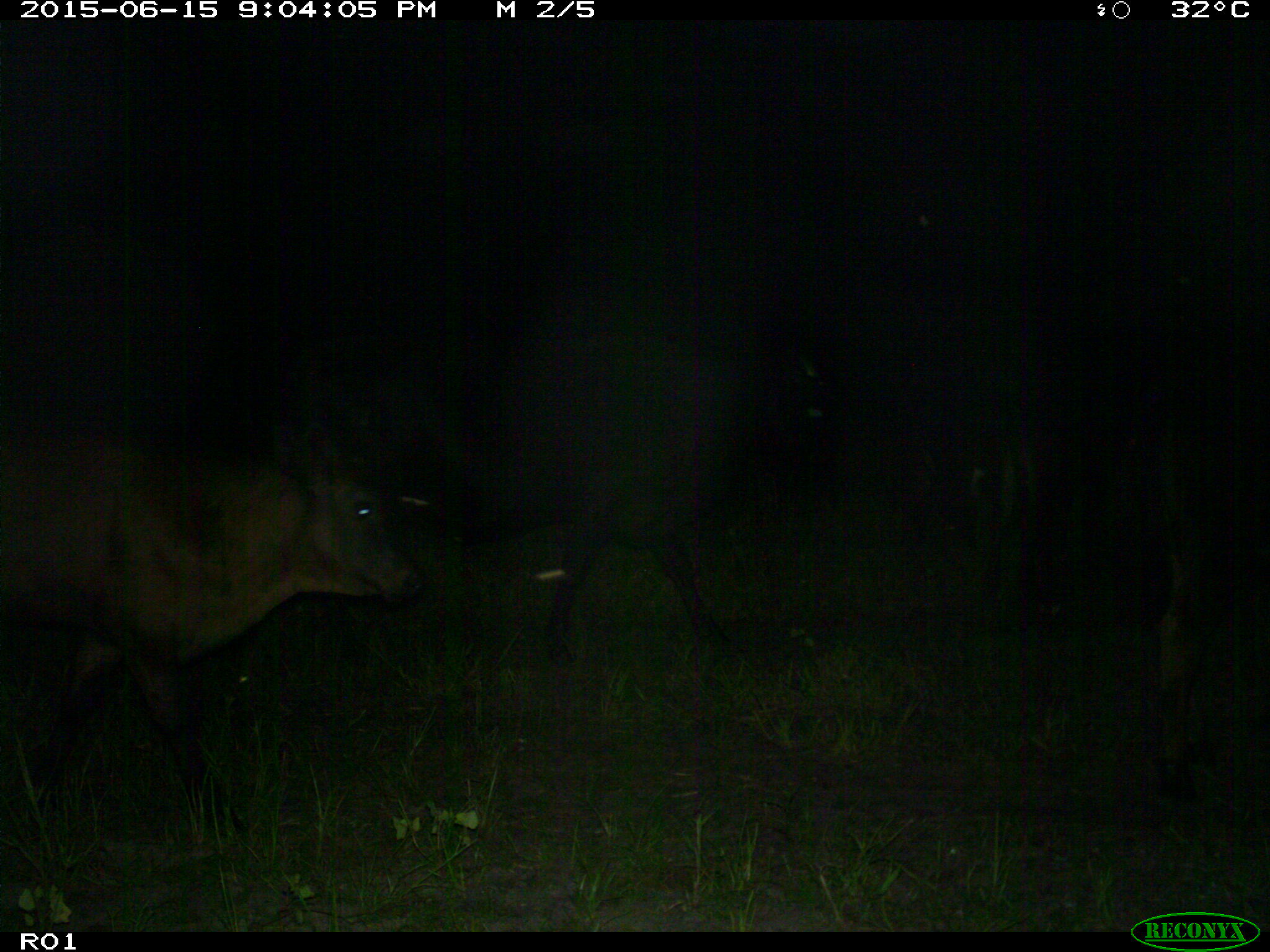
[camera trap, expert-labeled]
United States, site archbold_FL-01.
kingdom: Animalia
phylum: Chordata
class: Mammalia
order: Artiodactyla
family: Bovidae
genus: Bos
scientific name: Bos taurus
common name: domestic cow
Bos taurus (domestic cow).